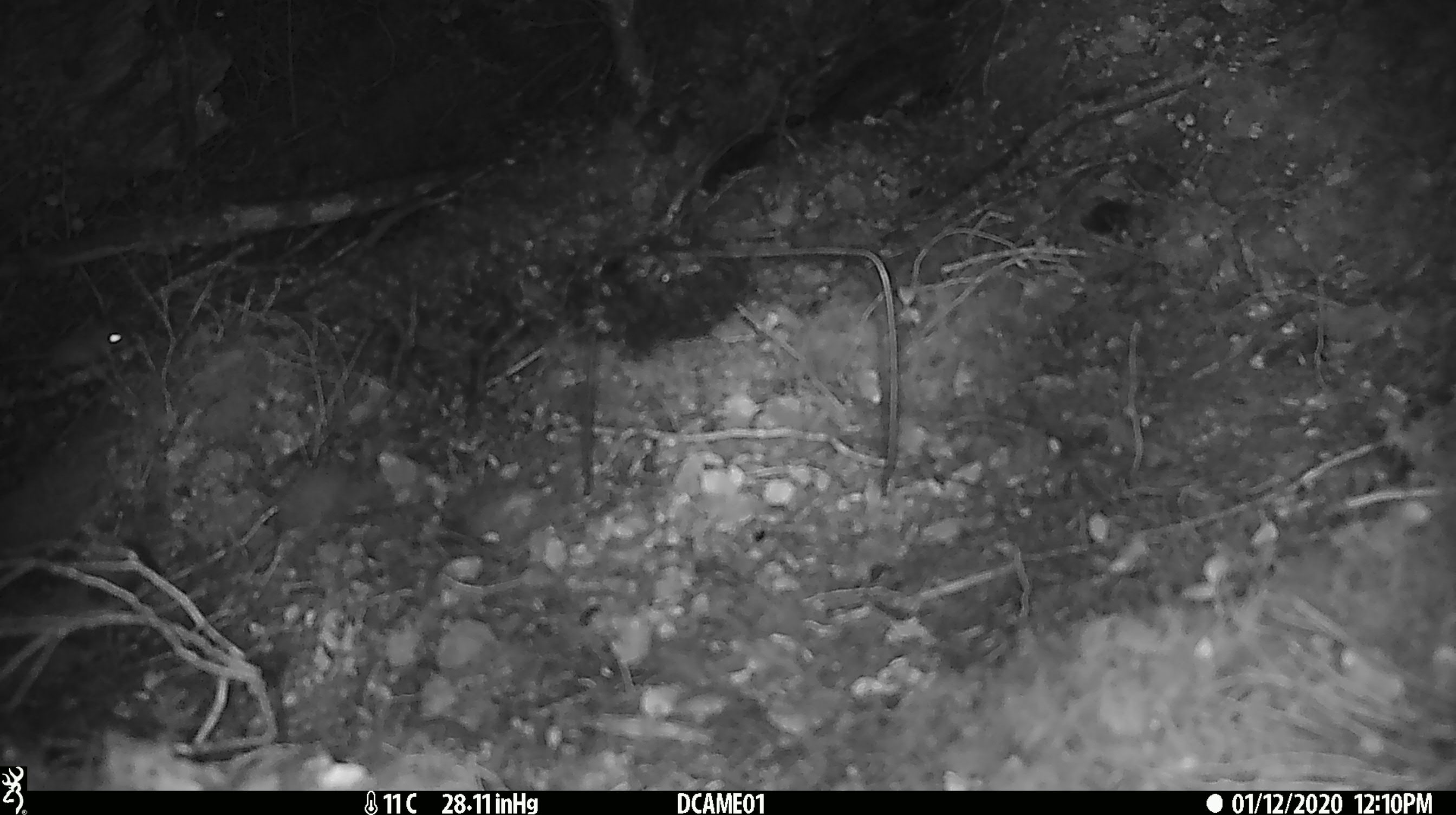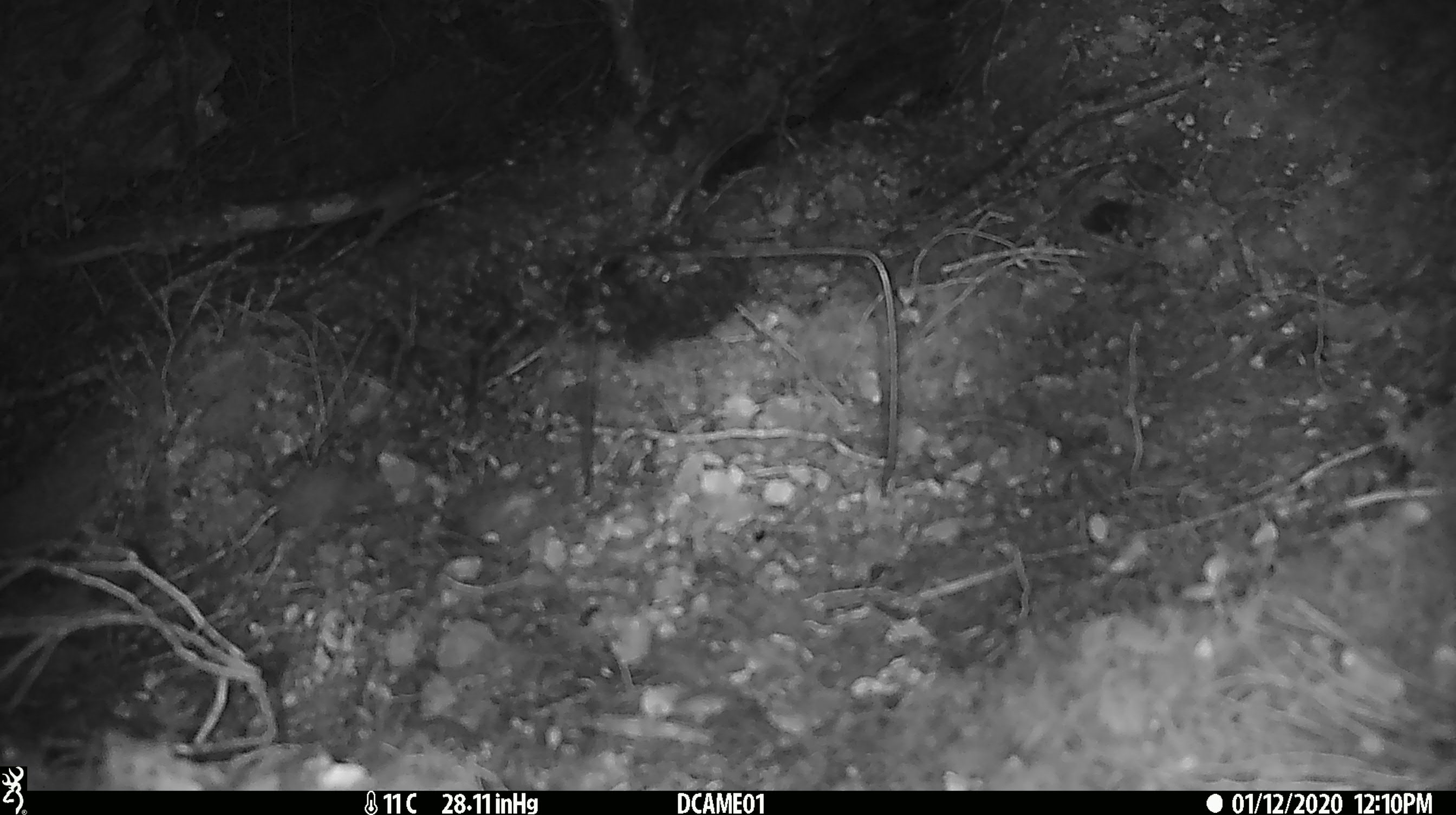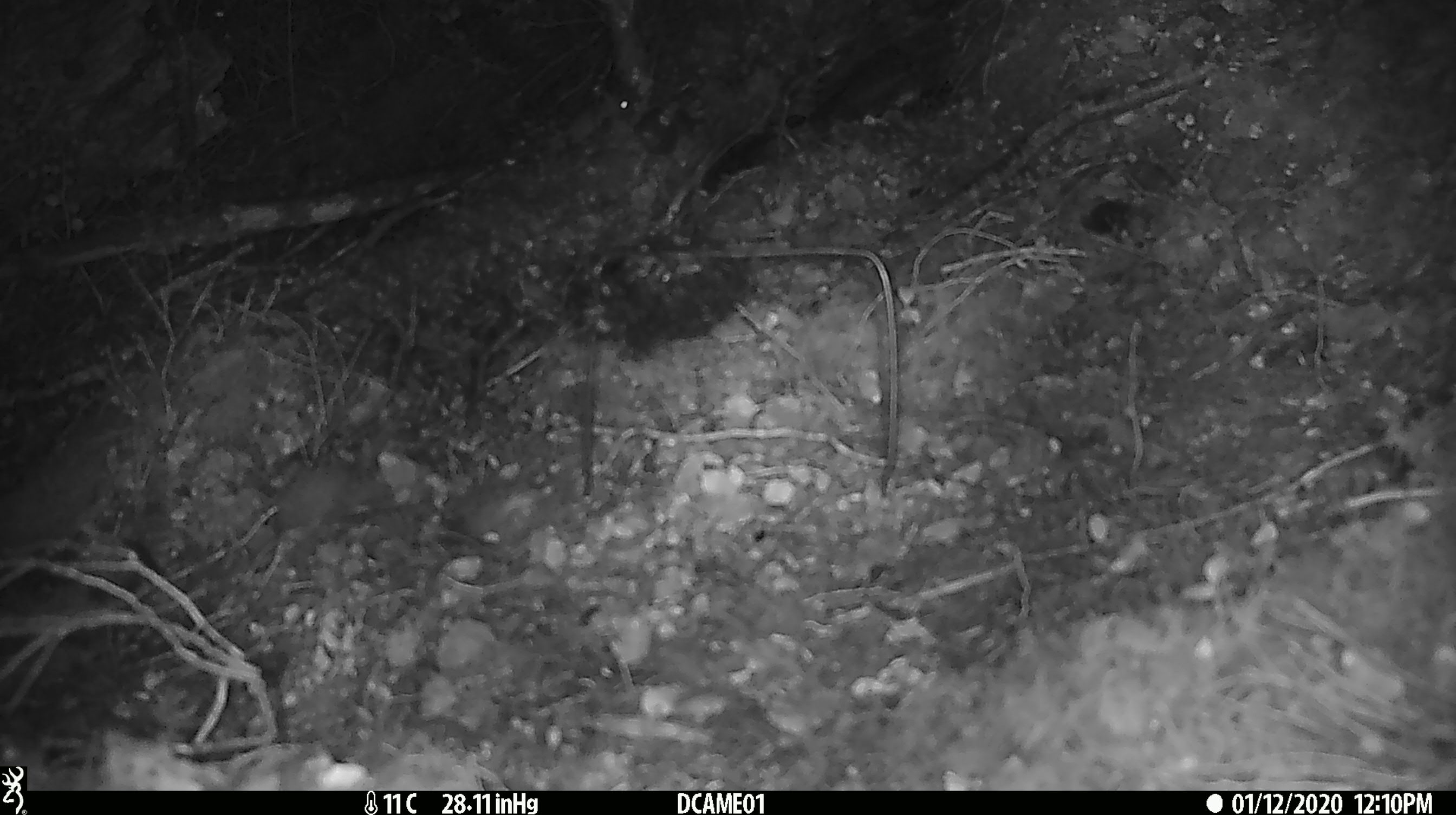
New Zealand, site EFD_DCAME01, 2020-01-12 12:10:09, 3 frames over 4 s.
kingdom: Animalia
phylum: Chordata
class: Mammalia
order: Rodentia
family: Muridae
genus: Mus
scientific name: Mus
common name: mouse